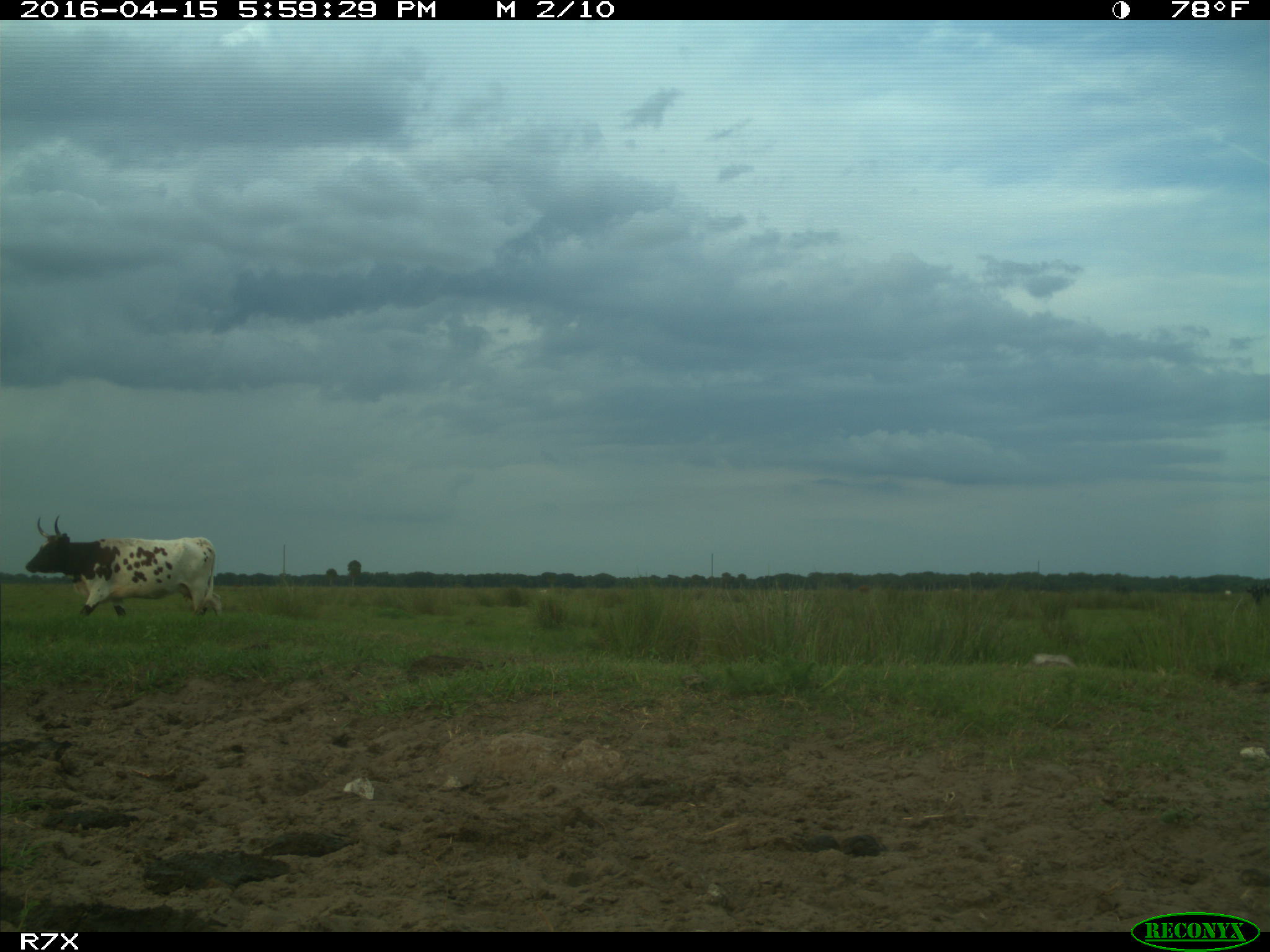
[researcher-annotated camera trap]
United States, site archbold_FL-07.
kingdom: Animalia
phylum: Chordata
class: Mammalia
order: Artiodactyla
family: Bovidae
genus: Bos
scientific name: Bos taurus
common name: domestic cow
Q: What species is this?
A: Bos taurus (domestic cow).